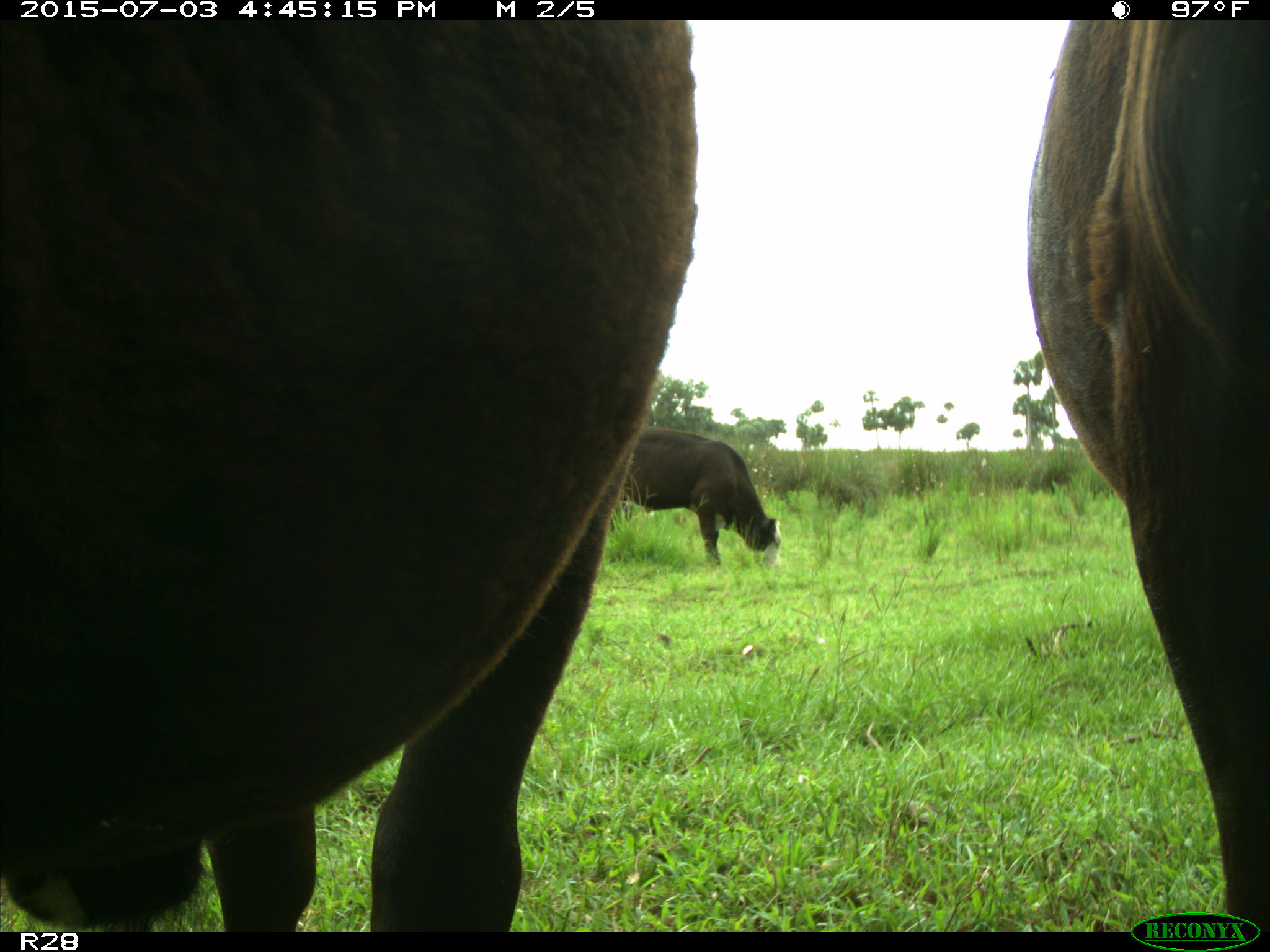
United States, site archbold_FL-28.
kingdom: Animalia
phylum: Chordata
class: Mammalia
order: Artiodactyla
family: Bovidae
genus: Bos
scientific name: Bos taurus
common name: domestic cow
Bos taurus (domestic cow).